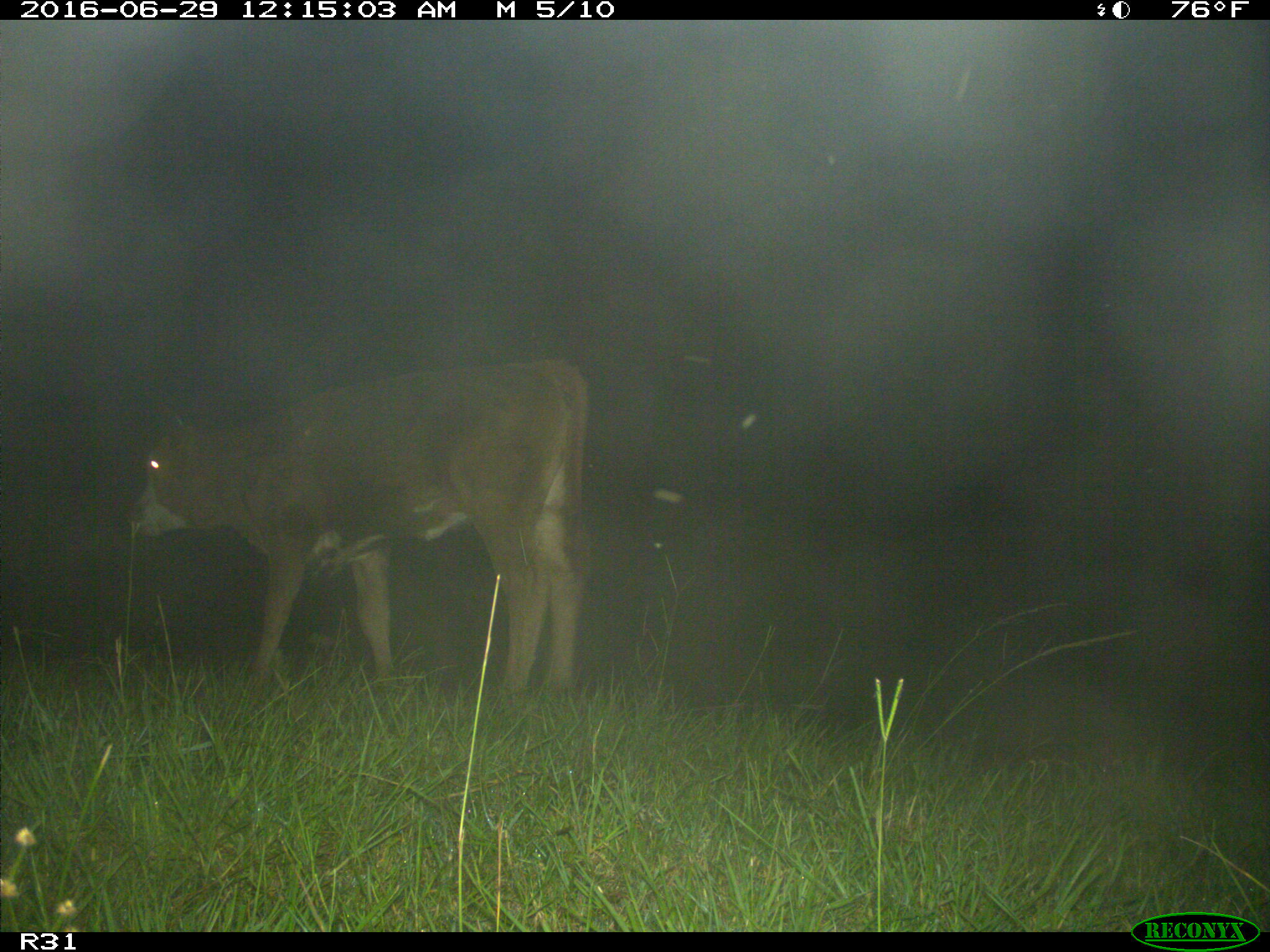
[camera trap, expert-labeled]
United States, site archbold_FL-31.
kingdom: Animalia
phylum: Chordata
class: Mammalia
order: Artiodactyla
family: Bovidae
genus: Bos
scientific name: Bos taurus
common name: domestic cow